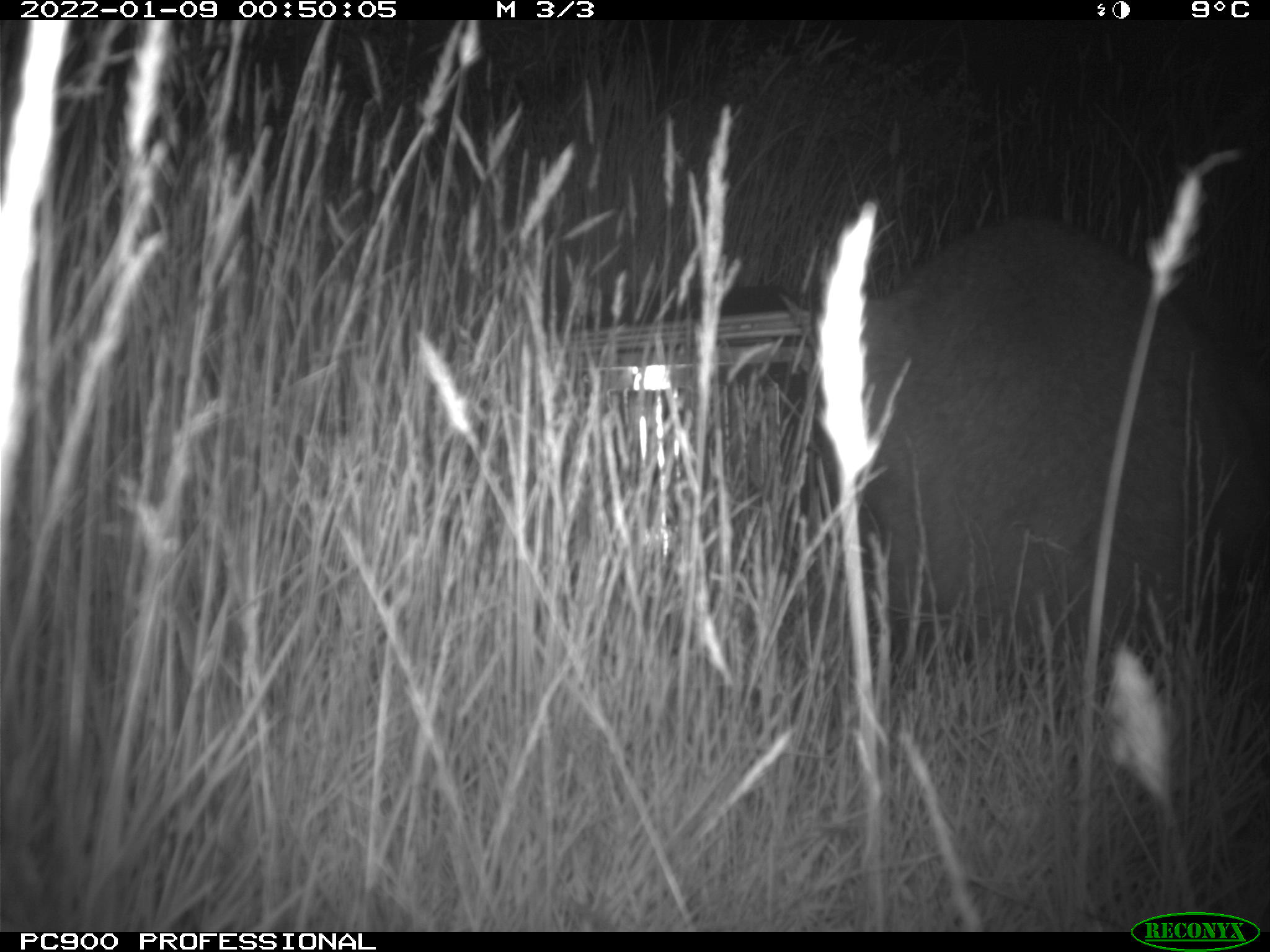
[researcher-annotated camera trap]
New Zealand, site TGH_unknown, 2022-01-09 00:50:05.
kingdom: Animalia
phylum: Chordata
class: Mammalia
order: Diprotodontia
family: Macropodidae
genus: Notamacropus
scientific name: Notamacropus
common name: wallaby